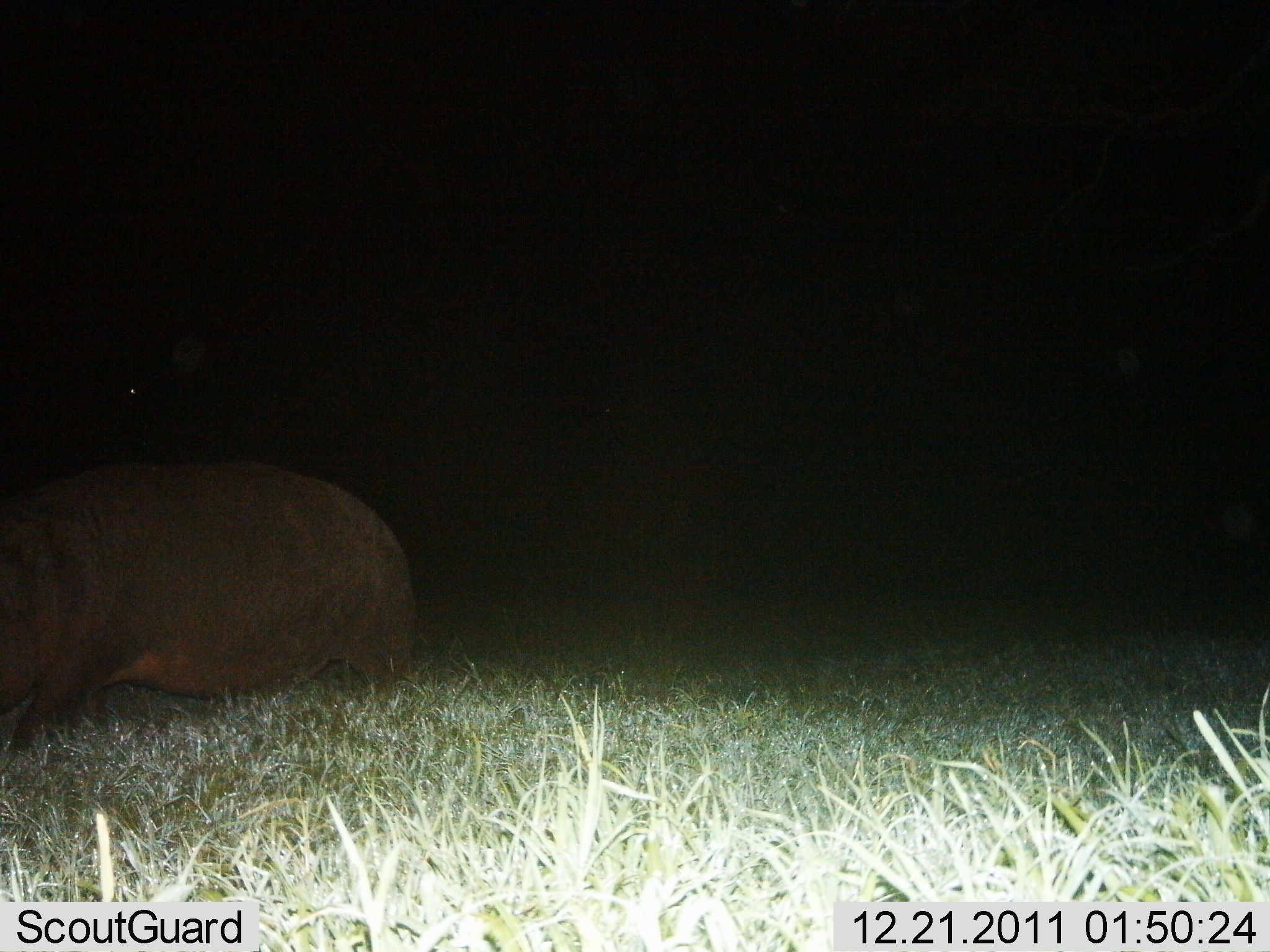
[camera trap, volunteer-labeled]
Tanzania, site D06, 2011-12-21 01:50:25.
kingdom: Animalia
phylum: Chordata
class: Mammalia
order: Artiodactyla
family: Hippopotamidae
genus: Hippopotamus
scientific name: Hippopotamus amphibius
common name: hippopotamus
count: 1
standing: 38%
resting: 8%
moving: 54%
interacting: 0%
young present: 0%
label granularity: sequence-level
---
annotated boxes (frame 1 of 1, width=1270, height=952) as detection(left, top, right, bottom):
animal: detection(1, 455, 422, 764)